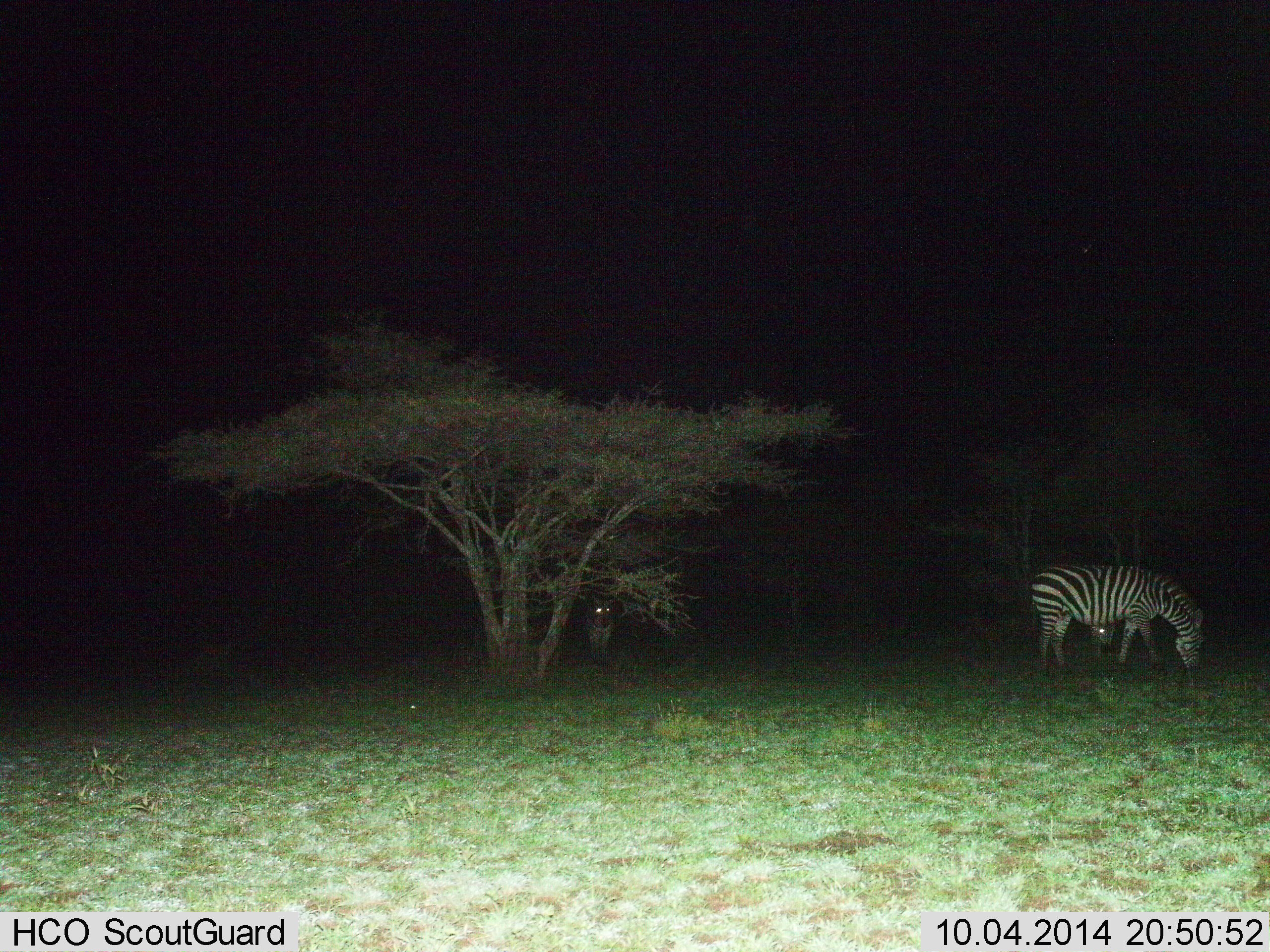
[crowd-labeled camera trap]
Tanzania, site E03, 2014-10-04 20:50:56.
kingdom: Animalia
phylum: Chordata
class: Mammalia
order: Perissodactyla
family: Equidae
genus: Equus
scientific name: Equus quagga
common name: plains zebra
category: zebra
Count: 3.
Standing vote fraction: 70%.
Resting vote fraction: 10%.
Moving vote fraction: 0%.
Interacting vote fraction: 0%.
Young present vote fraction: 20%.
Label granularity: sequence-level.